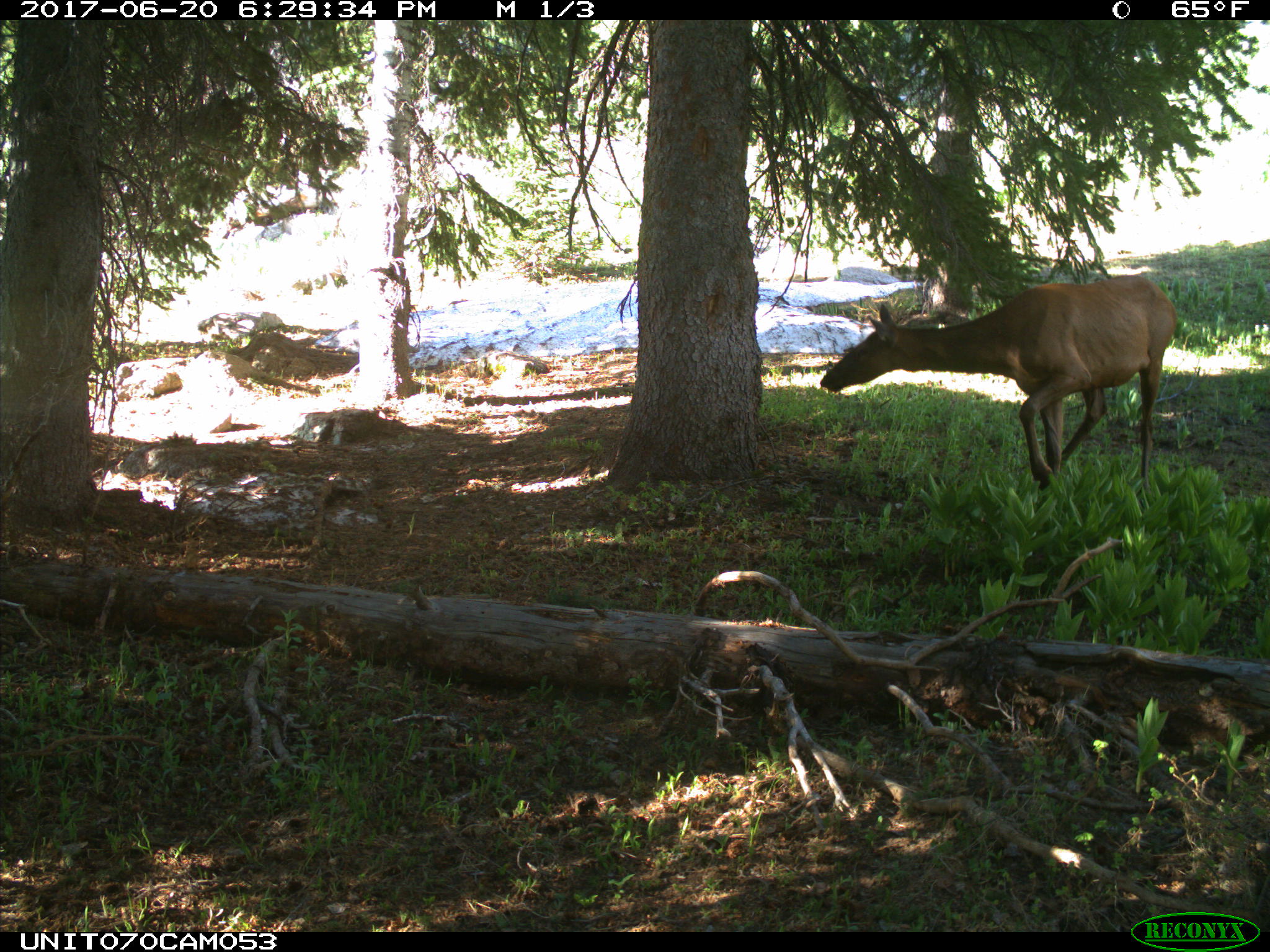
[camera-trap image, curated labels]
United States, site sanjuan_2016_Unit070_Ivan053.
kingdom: Animalia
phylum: Chordata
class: Mammalia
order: Artiodactyla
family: Cervidae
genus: Cervus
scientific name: Cervus elaphus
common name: red deer